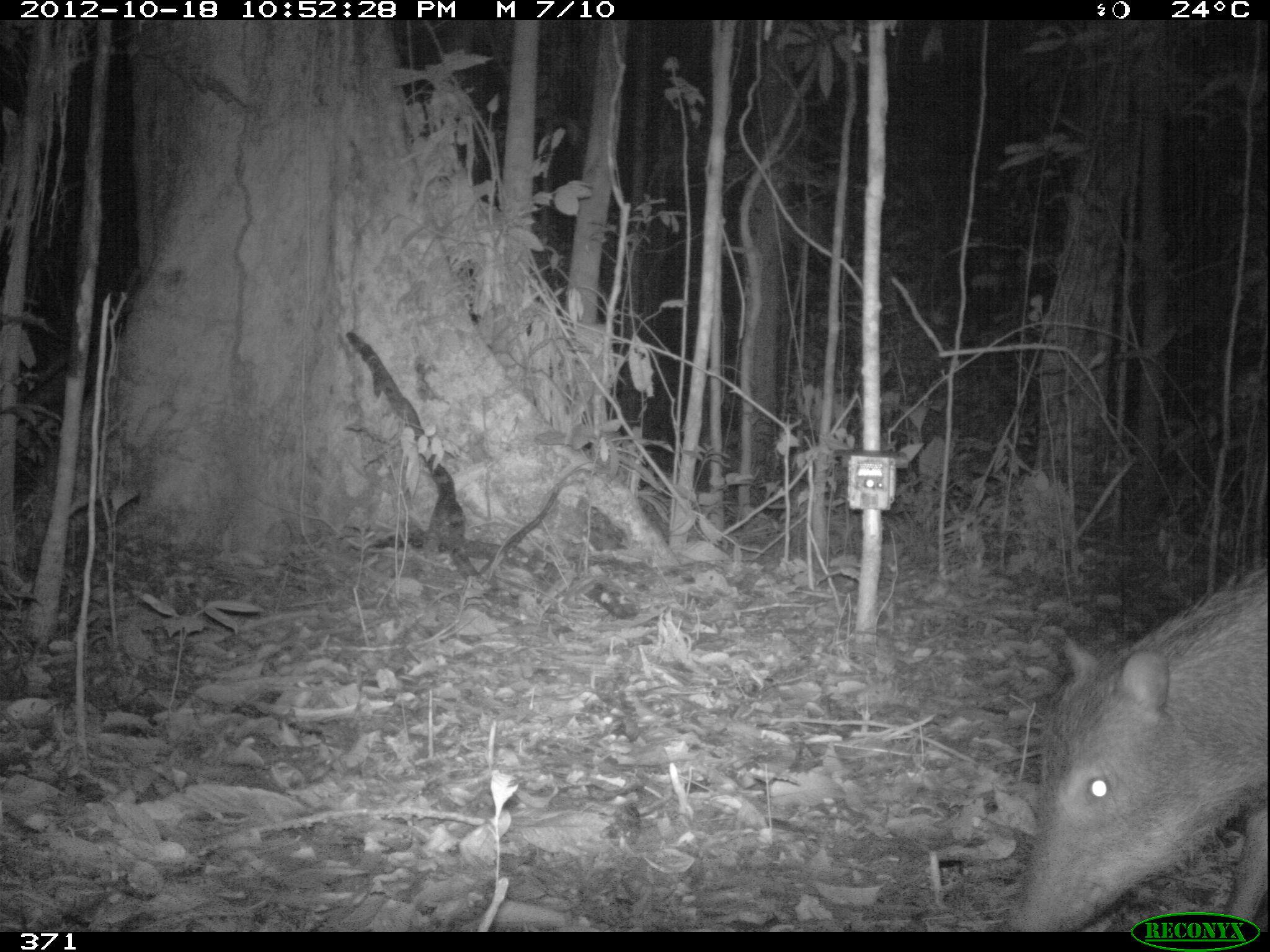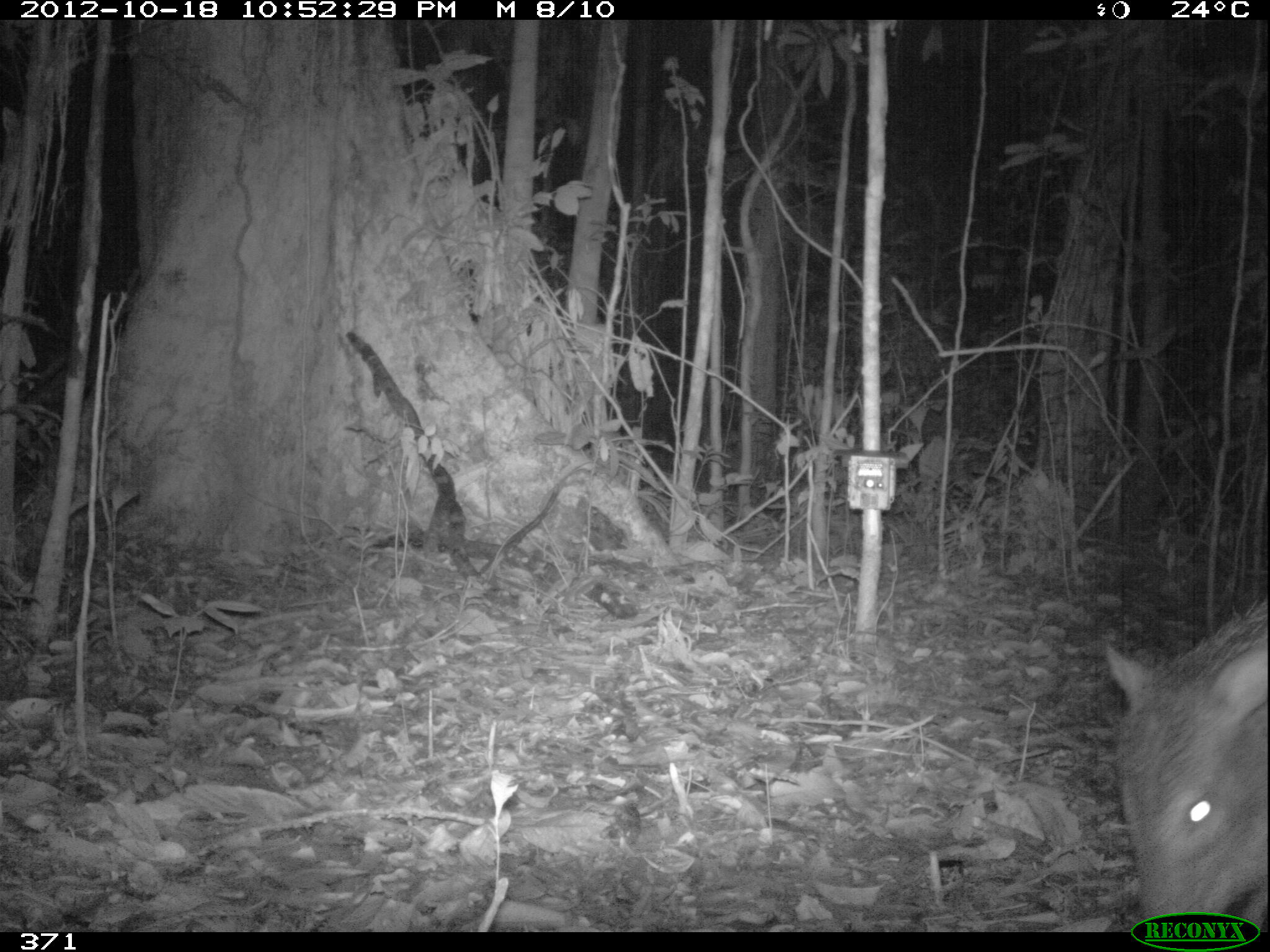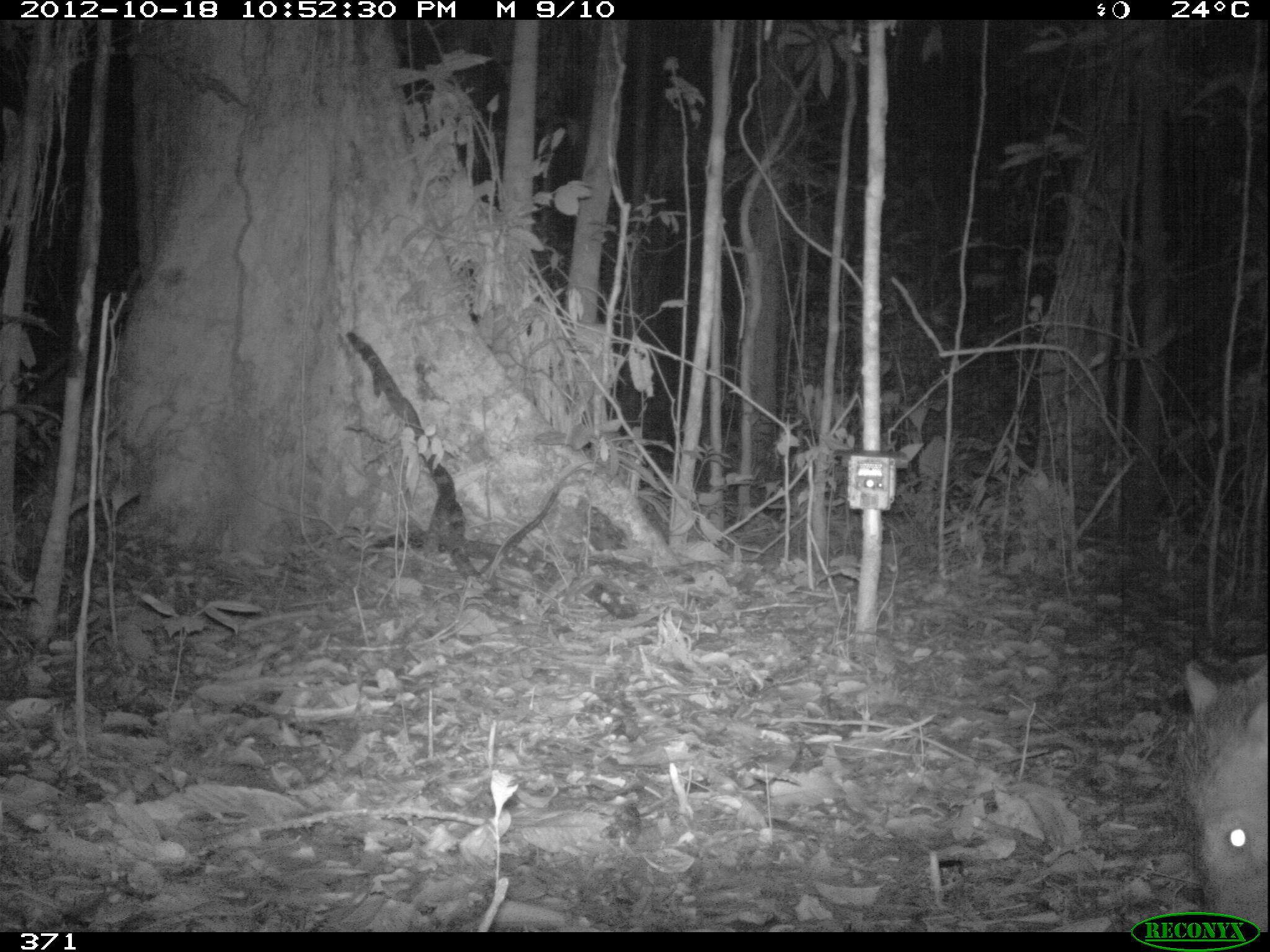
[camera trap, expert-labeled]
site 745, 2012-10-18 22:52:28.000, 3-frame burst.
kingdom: Animalia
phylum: Chordata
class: Mammalia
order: Artiodactyla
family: Tayassuidae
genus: Tayassu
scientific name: Tayassu pecari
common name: white-lipped peccary